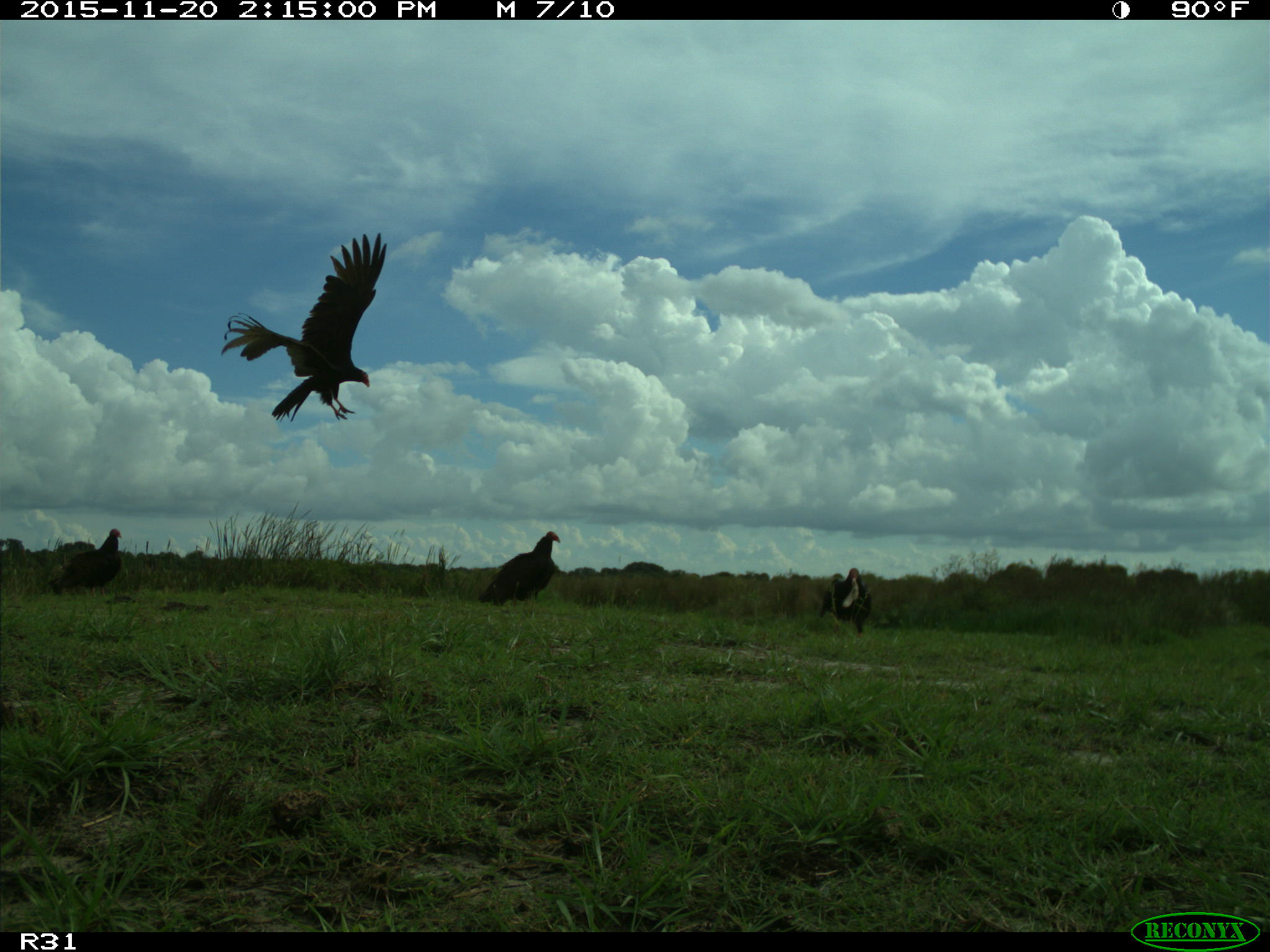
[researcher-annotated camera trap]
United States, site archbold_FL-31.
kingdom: Animalia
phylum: Chordata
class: Aves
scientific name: Aves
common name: birds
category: unidentified bird